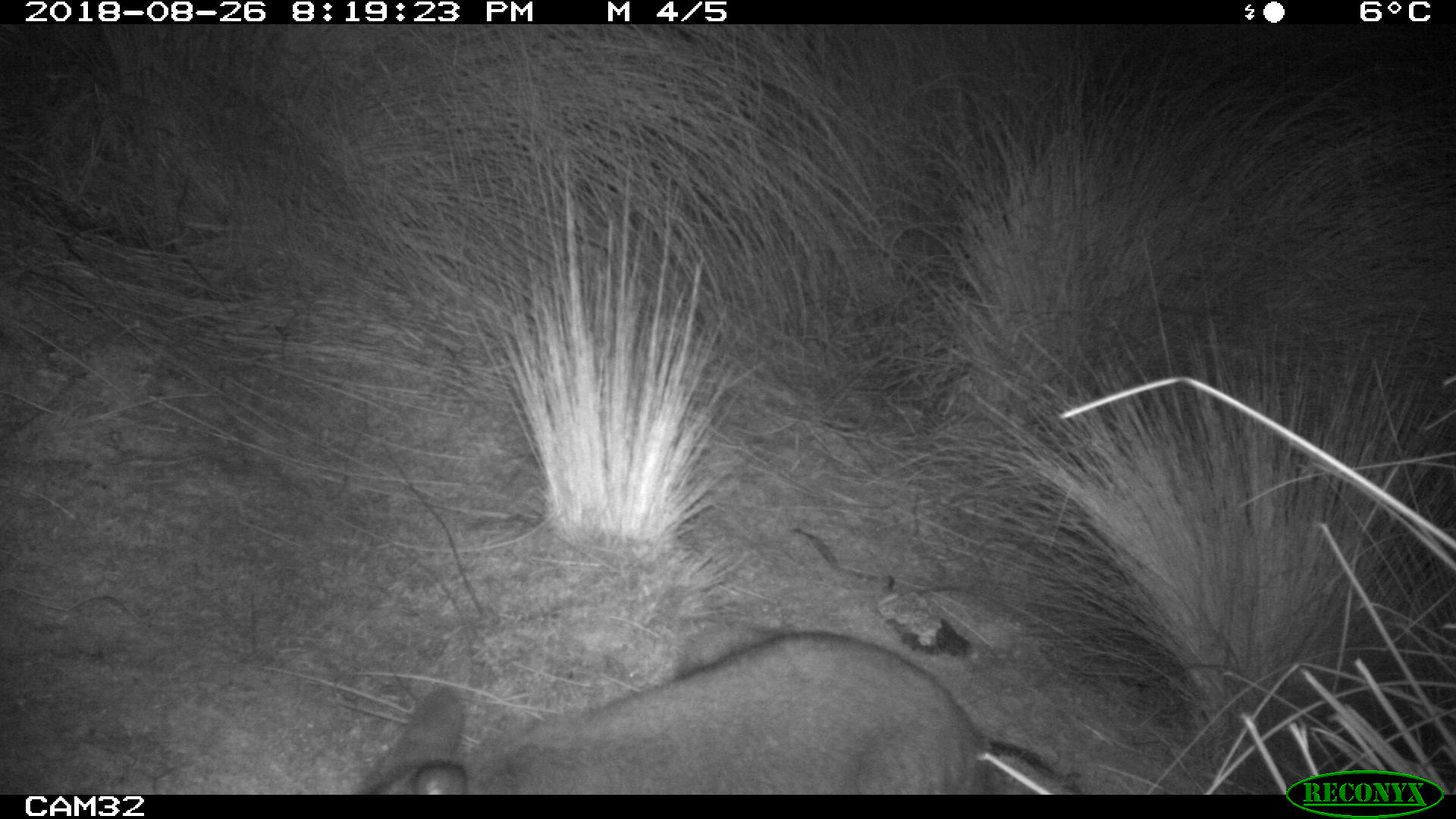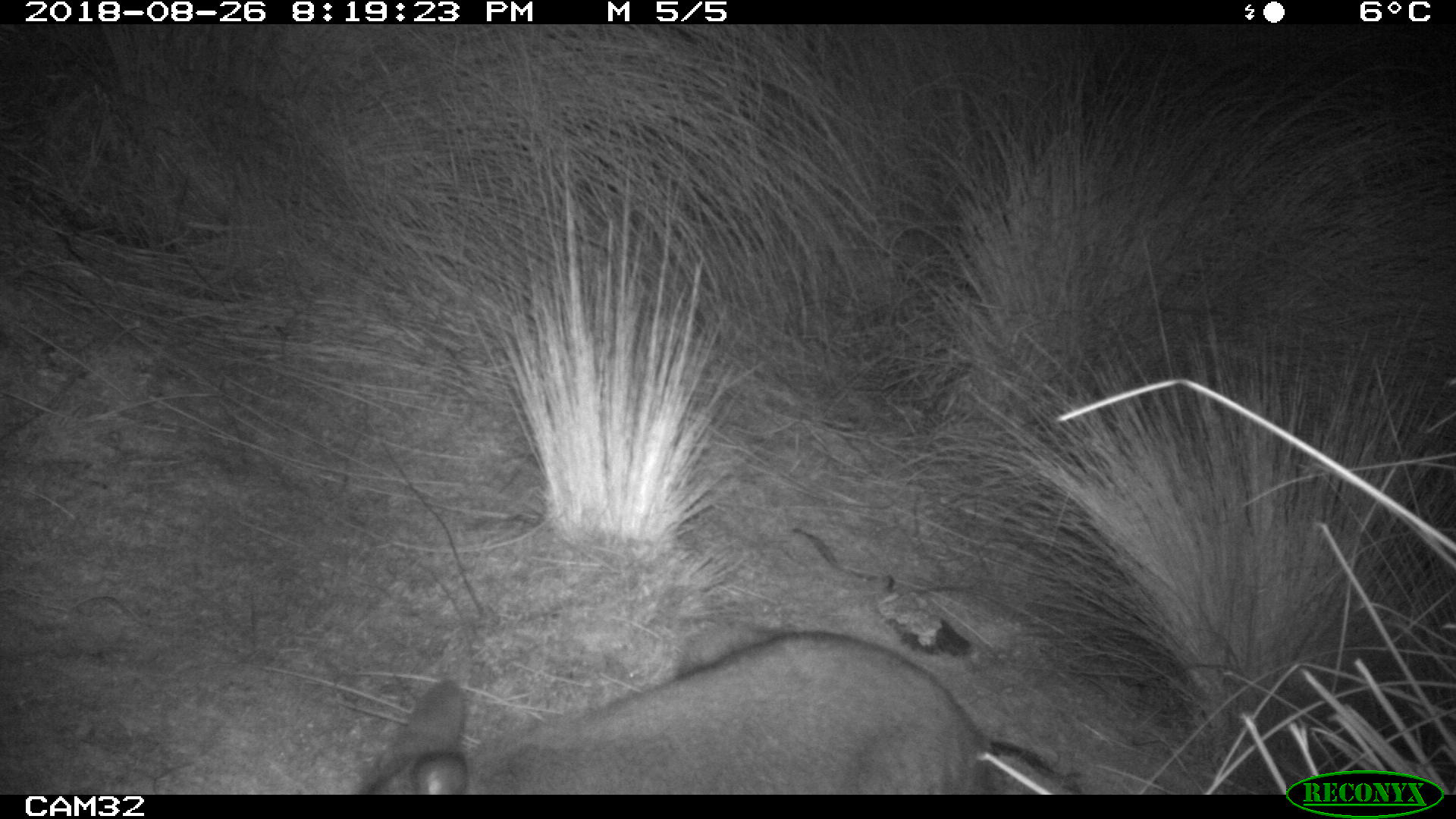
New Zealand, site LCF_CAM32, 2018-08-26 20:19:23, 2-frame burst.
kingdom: Animalia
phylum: Chordata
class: Mammalia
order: Diprotodontia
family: Macropodidae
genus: Notamacropus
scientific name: Notamacropus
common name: wallaby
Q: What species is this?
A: Wallaby (Notamacropus).